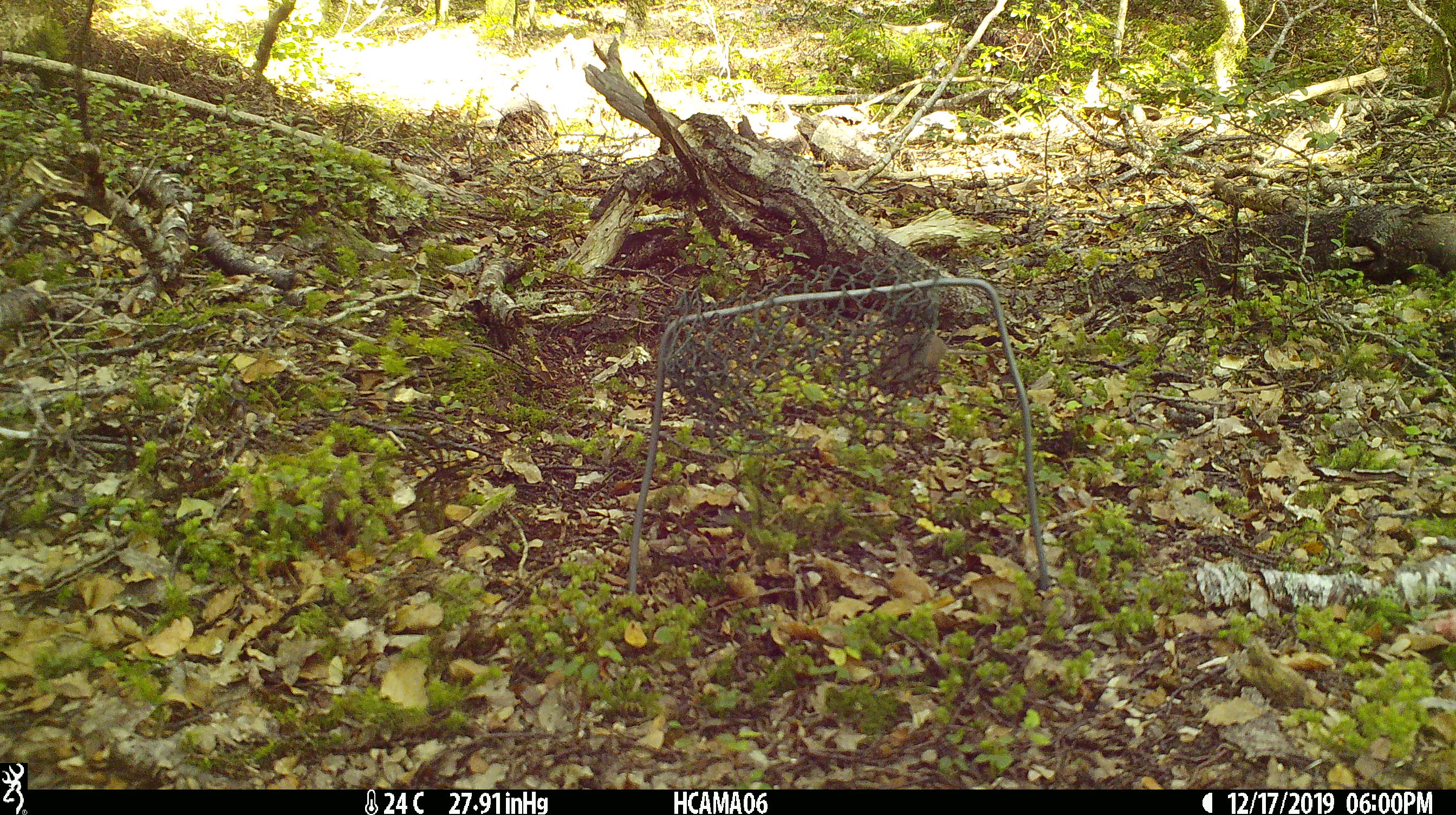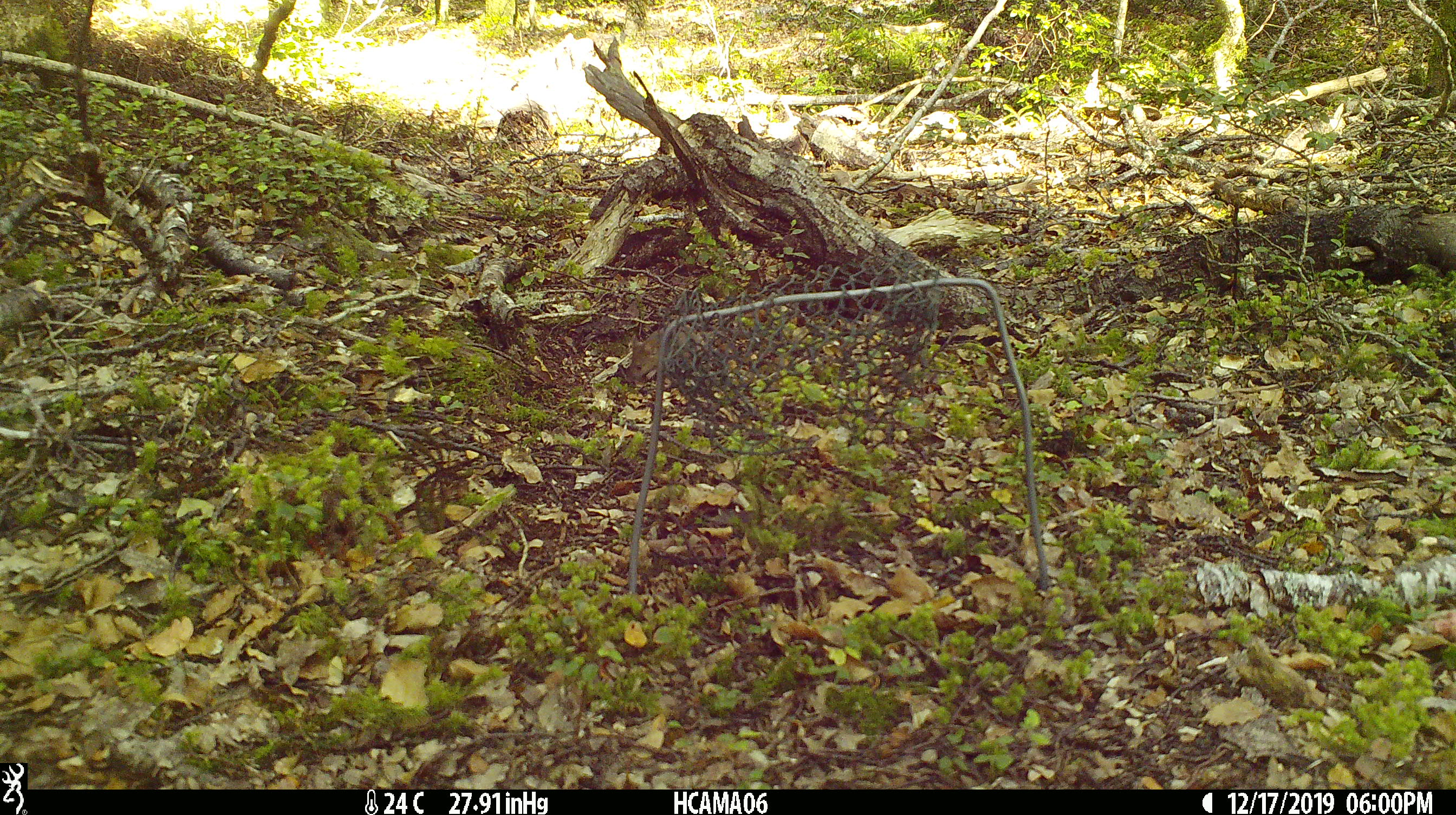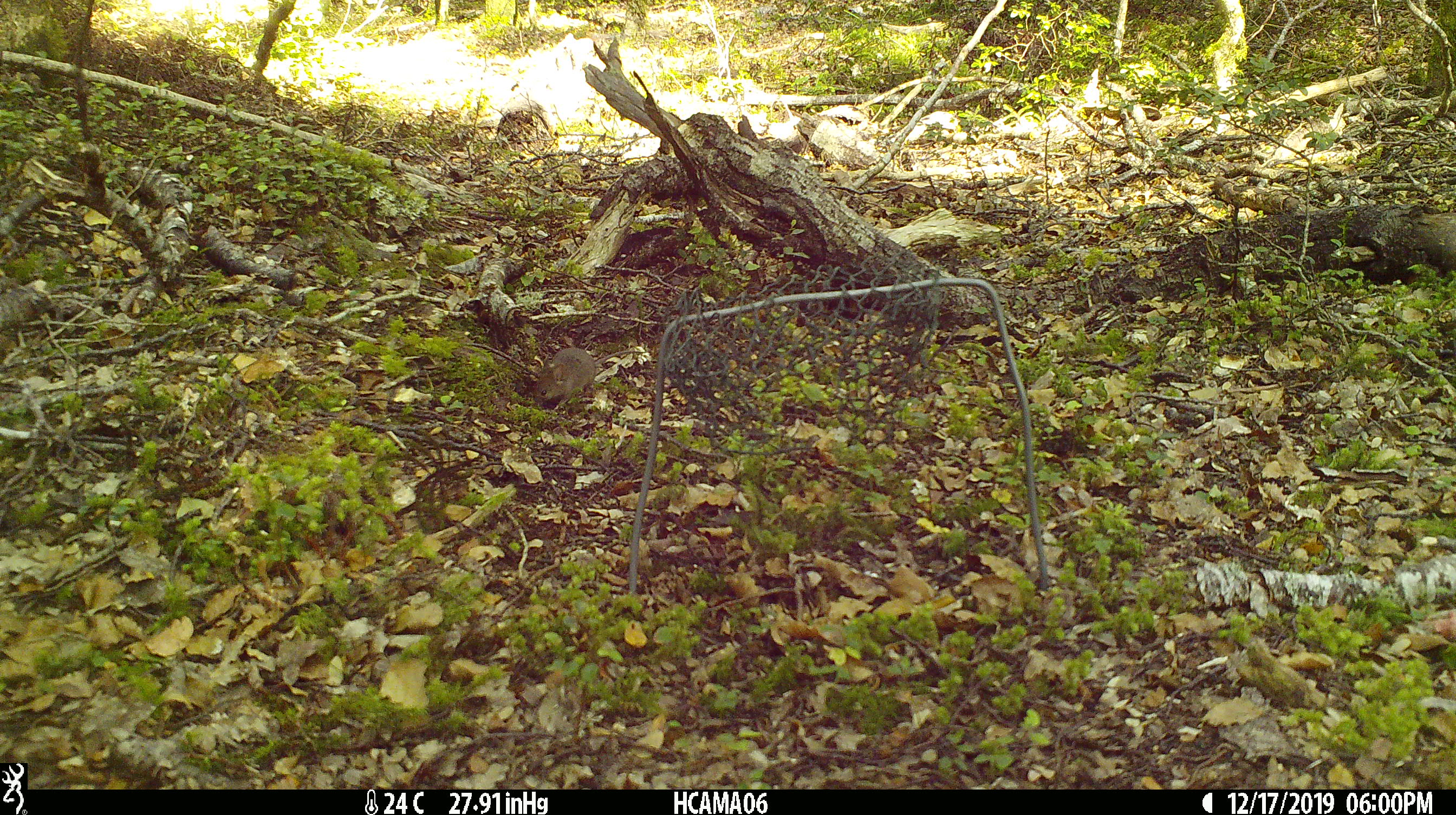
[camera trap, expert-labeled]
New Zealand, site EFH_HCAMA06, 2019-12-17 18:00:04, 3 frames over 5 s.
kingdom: Animalia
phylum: Chordata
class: Mammalia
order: Rodentia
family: Muridae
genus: Mus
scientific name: Mus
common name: mouse